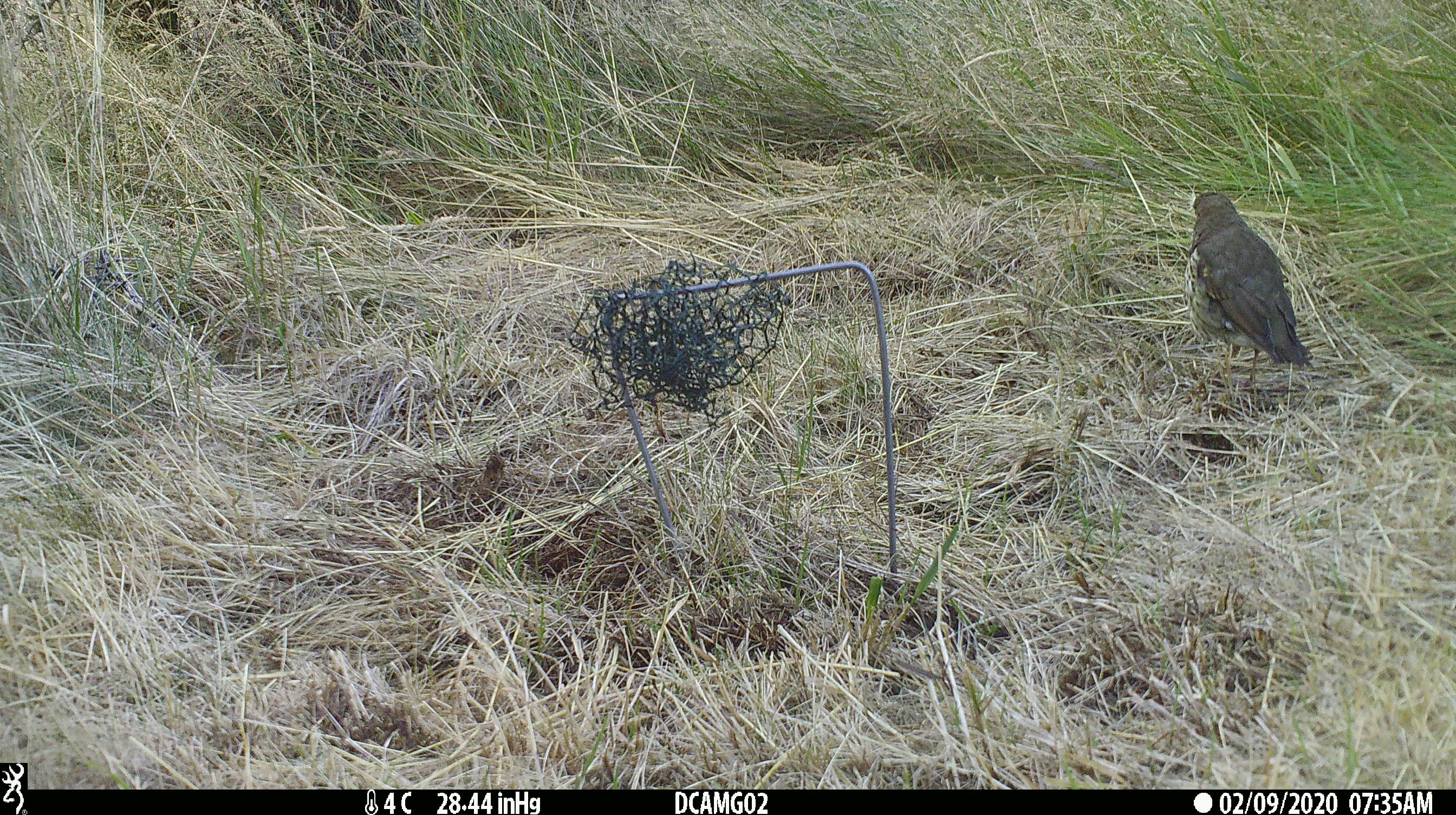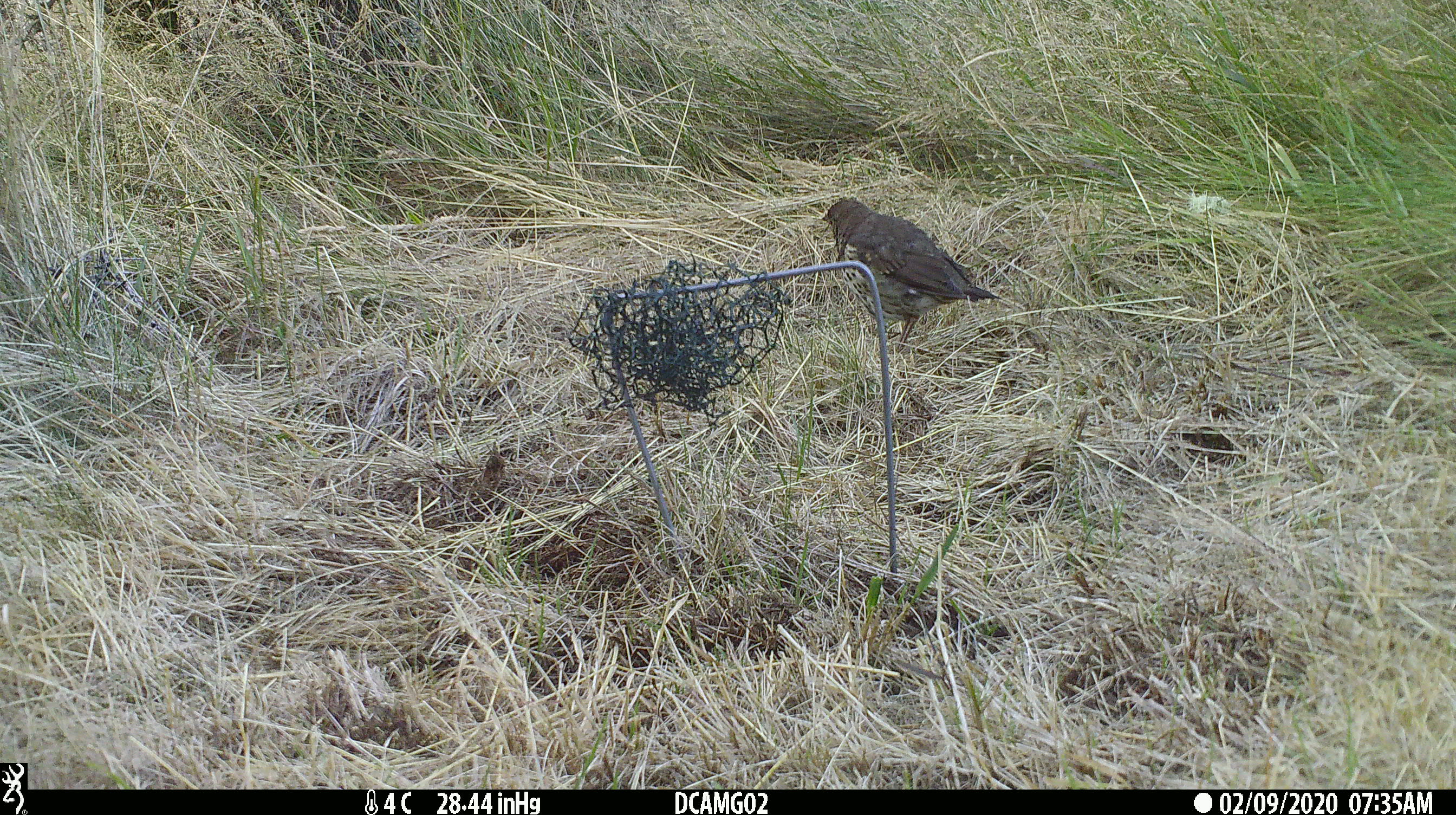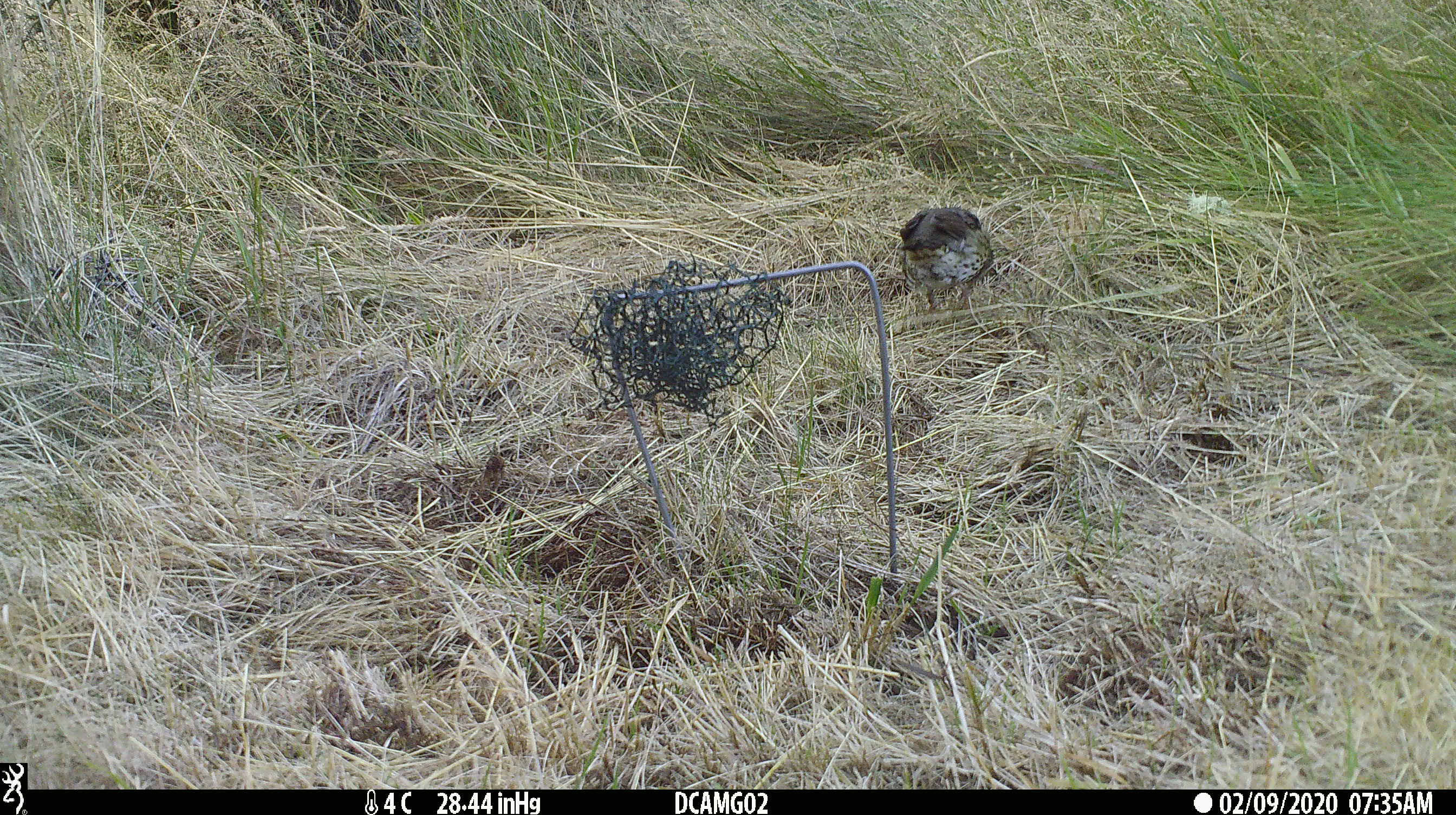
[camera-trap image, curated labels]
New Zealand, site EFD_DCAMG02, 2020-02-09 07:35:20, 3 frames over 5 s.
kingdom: Animalia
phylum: Chordata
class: Aves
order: Passeriformes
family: Turdidae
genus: Turdus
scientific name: Turdus philomelos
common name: song thrush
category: thrush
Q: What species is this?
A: Thrush (song thrush) (Turdus philomelos).